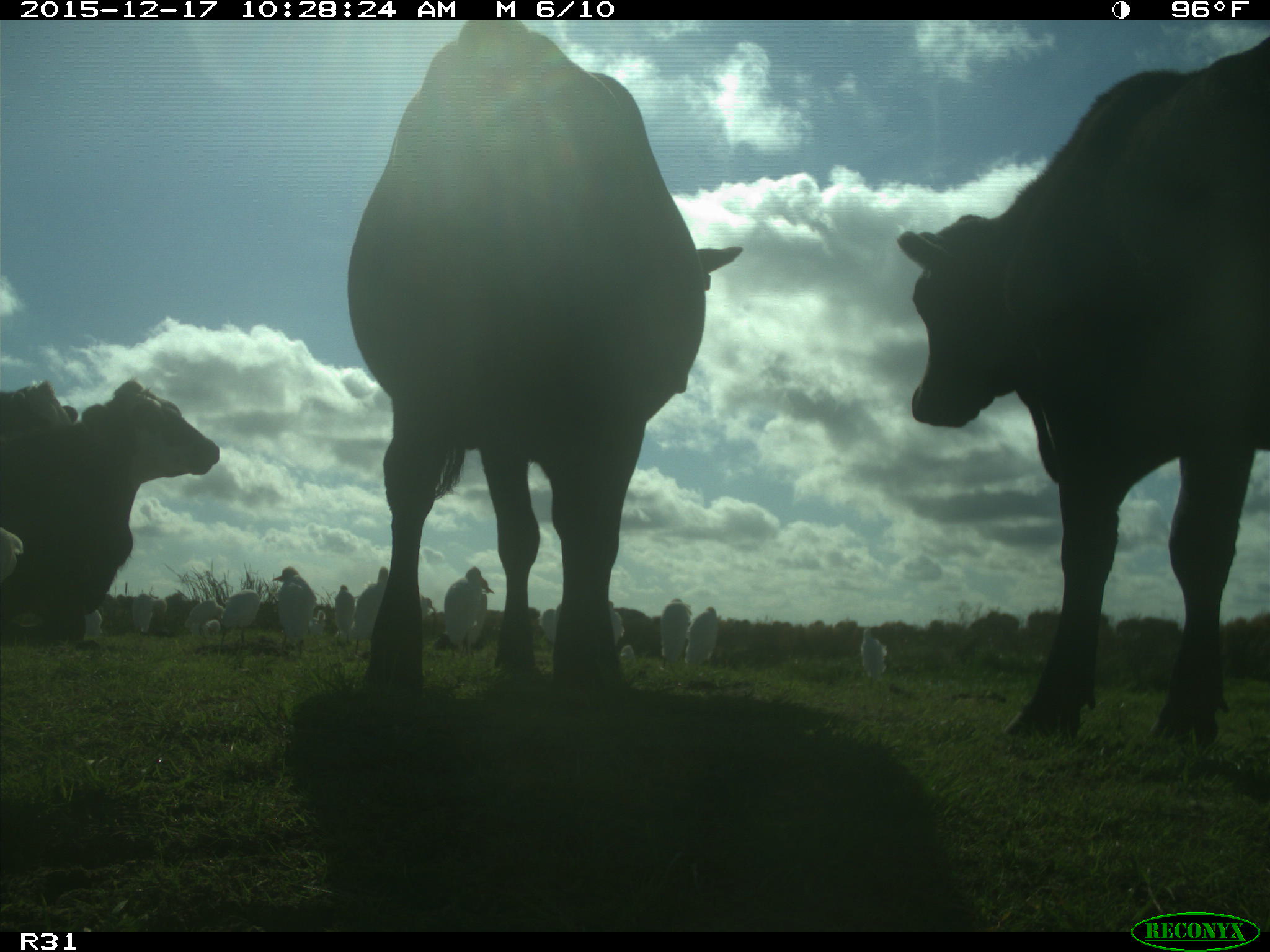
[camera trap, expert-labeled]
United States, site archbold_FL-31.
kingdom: Animalia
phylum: Chordata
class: Mammalia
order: Artiodactyla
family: Bovidae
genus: Bos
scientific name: Bos taurus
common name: domestic cow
Bos taurus (domestic cow).